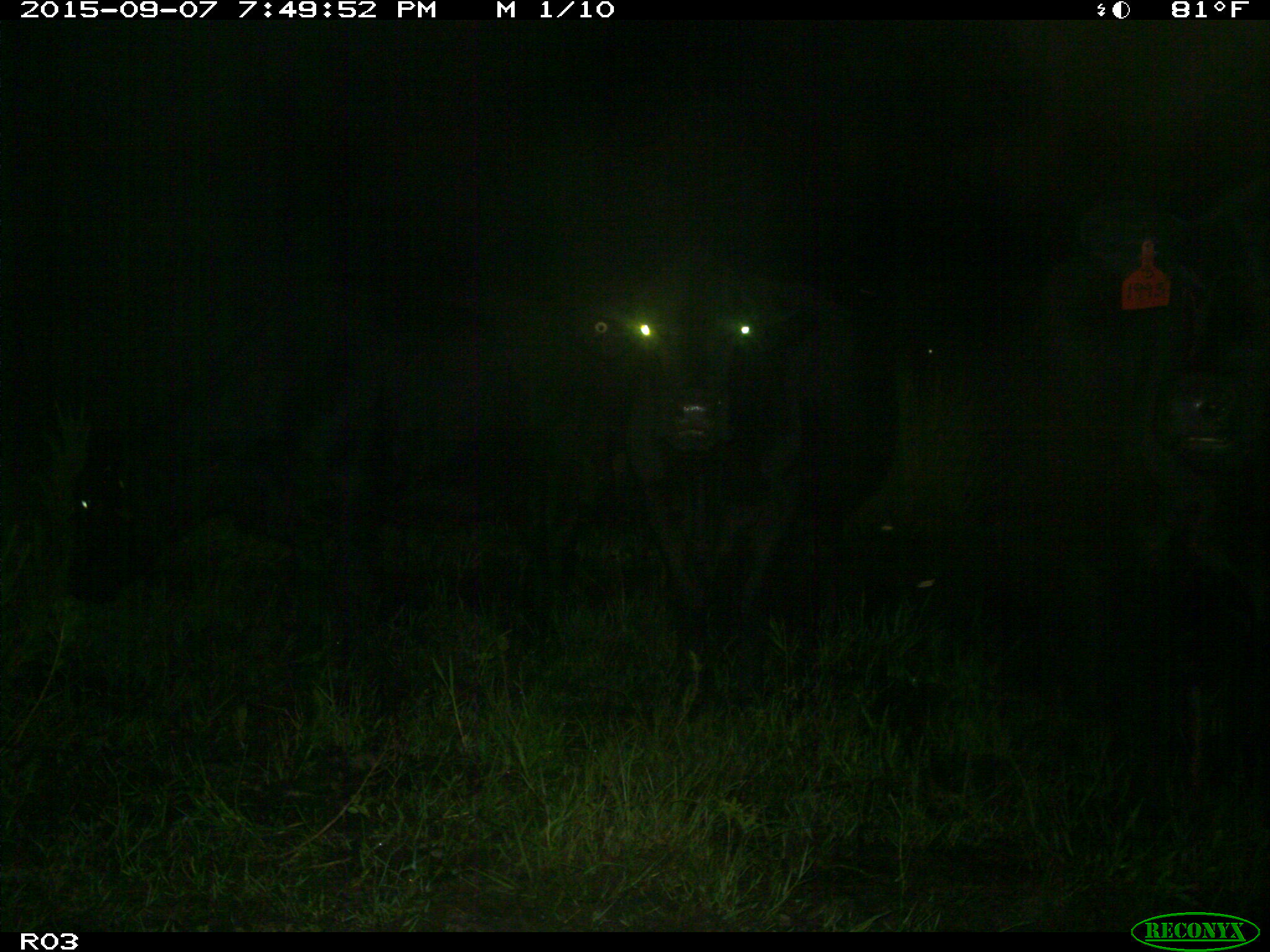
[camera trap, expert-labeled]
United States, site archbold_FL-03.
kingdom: Animalia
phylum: Chordata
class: Mammalia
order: Artiodactyla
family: Bovidae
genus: Bos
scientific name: Bos taurus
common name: domestic cow